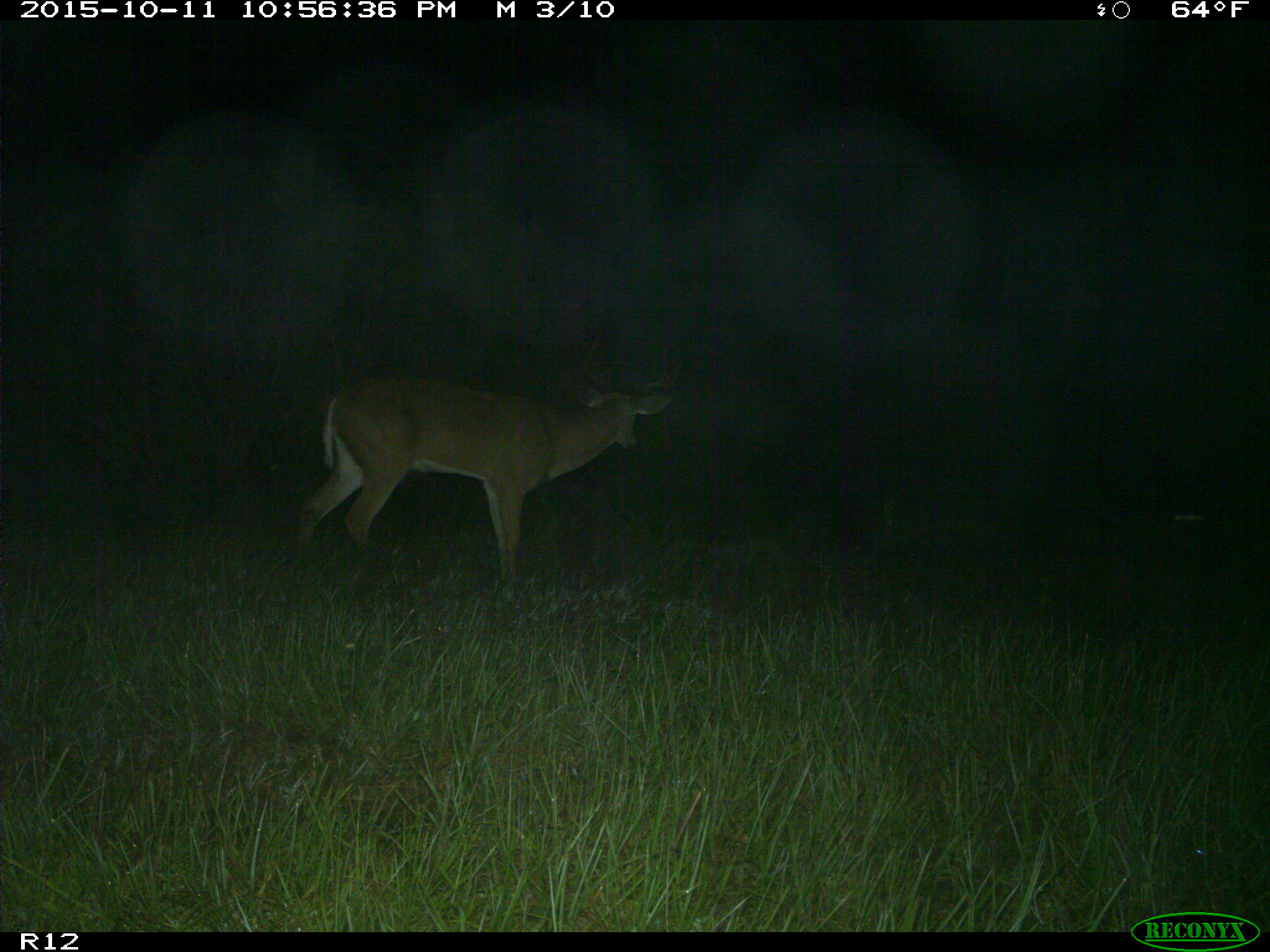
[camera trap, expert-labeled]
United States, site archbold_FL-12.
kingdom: Animalia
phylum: Chordata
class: Mammalia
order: Artiodactyla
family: Cervidae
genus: Odocoileus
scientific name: Odocoileus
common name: deer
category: unidentified deer